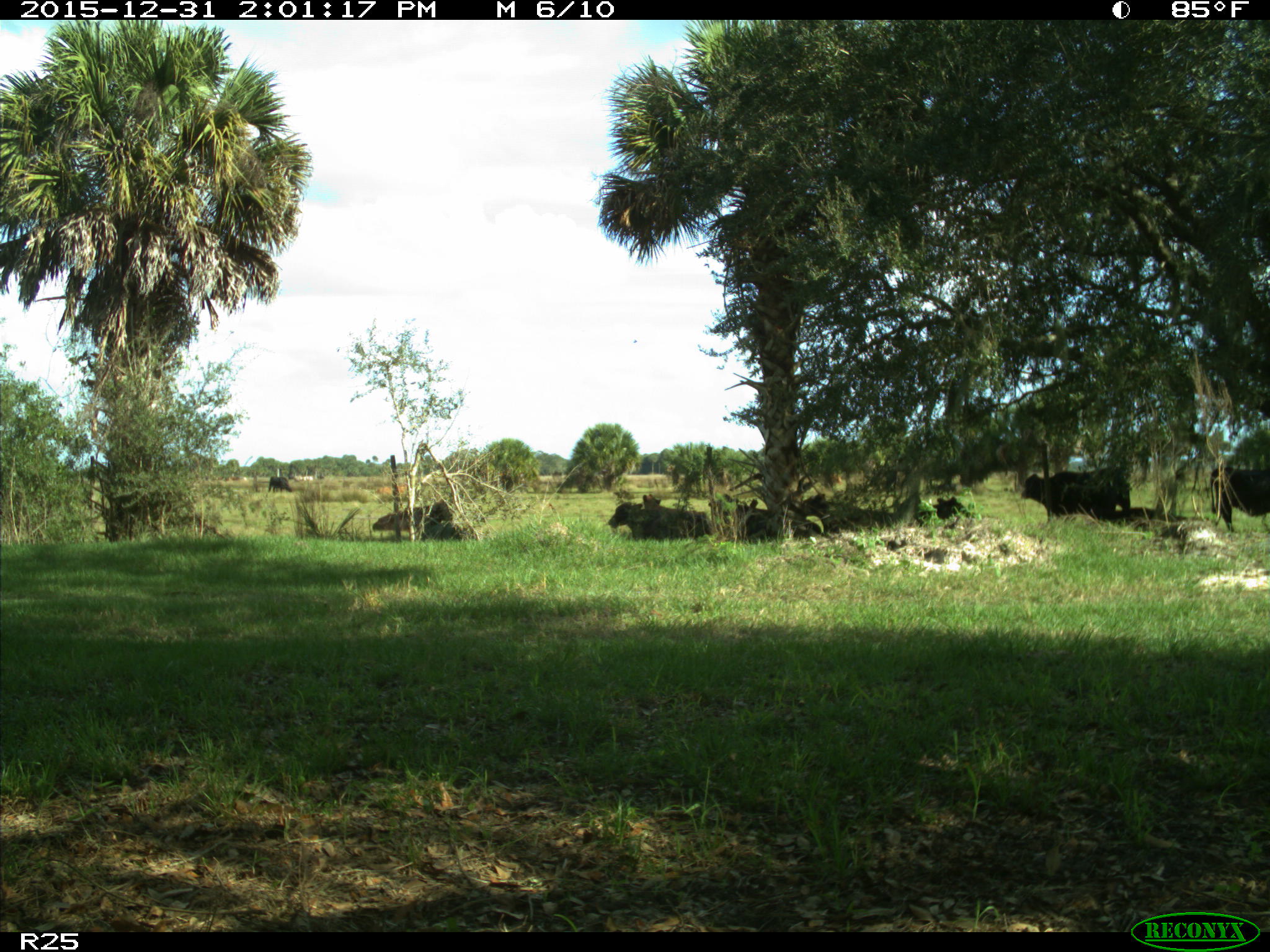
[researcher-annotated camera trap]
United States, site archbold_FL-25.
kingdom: Animalia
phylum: Chordata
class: Mammalia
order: Artiodactyla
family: Bovidae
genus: Bos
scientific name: Bos taurus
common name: domestic cow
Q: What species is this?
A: Bos taurus (domestic cow).